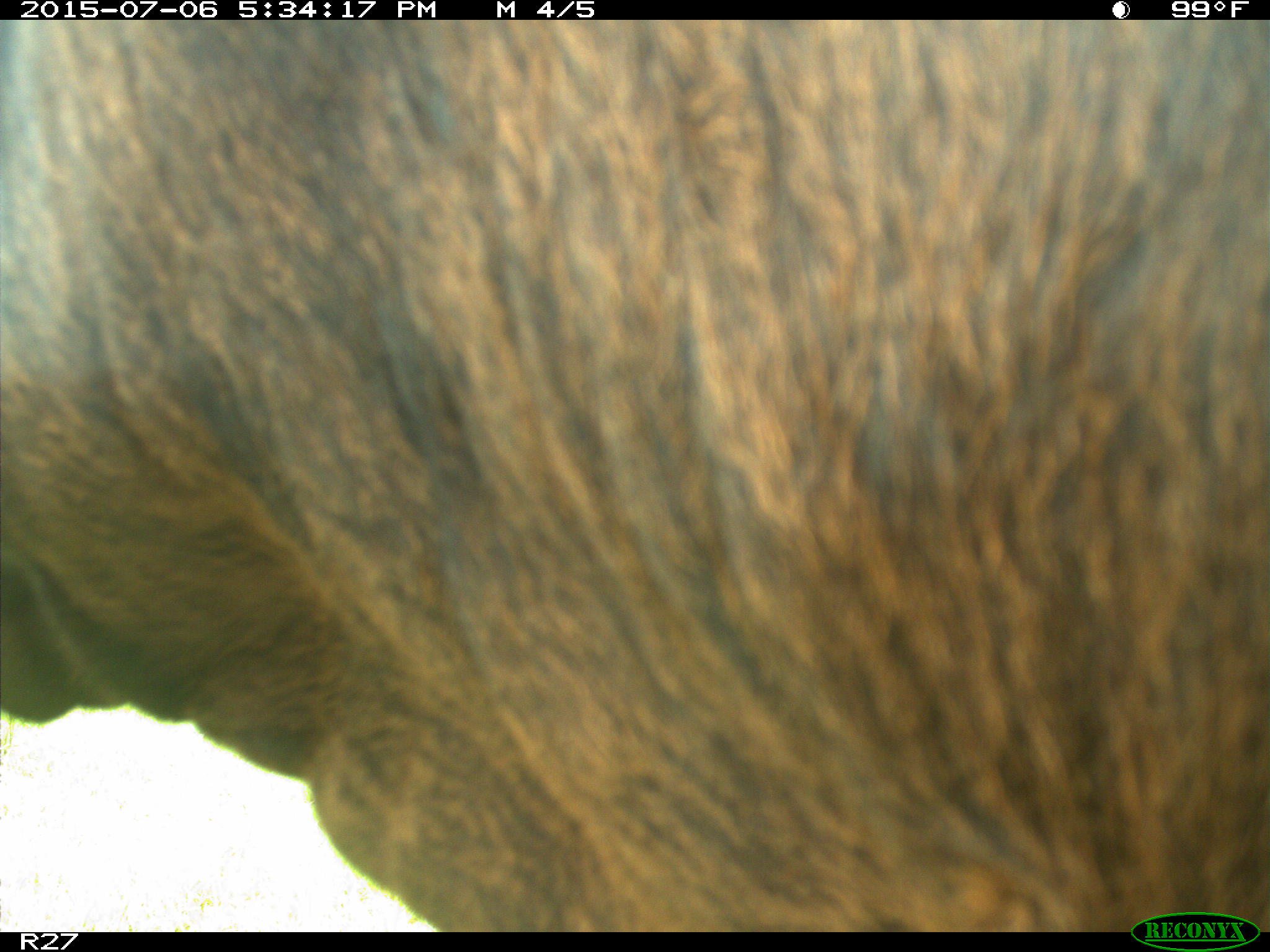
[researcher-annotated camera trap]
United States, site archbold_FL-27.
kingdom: Animalia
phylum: Chordata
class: Mammalia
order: Artiodactyla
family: Bovidae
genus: Bos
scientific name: Bos taurus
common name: domestic cow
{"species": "Bos taurus (domestic cow)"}